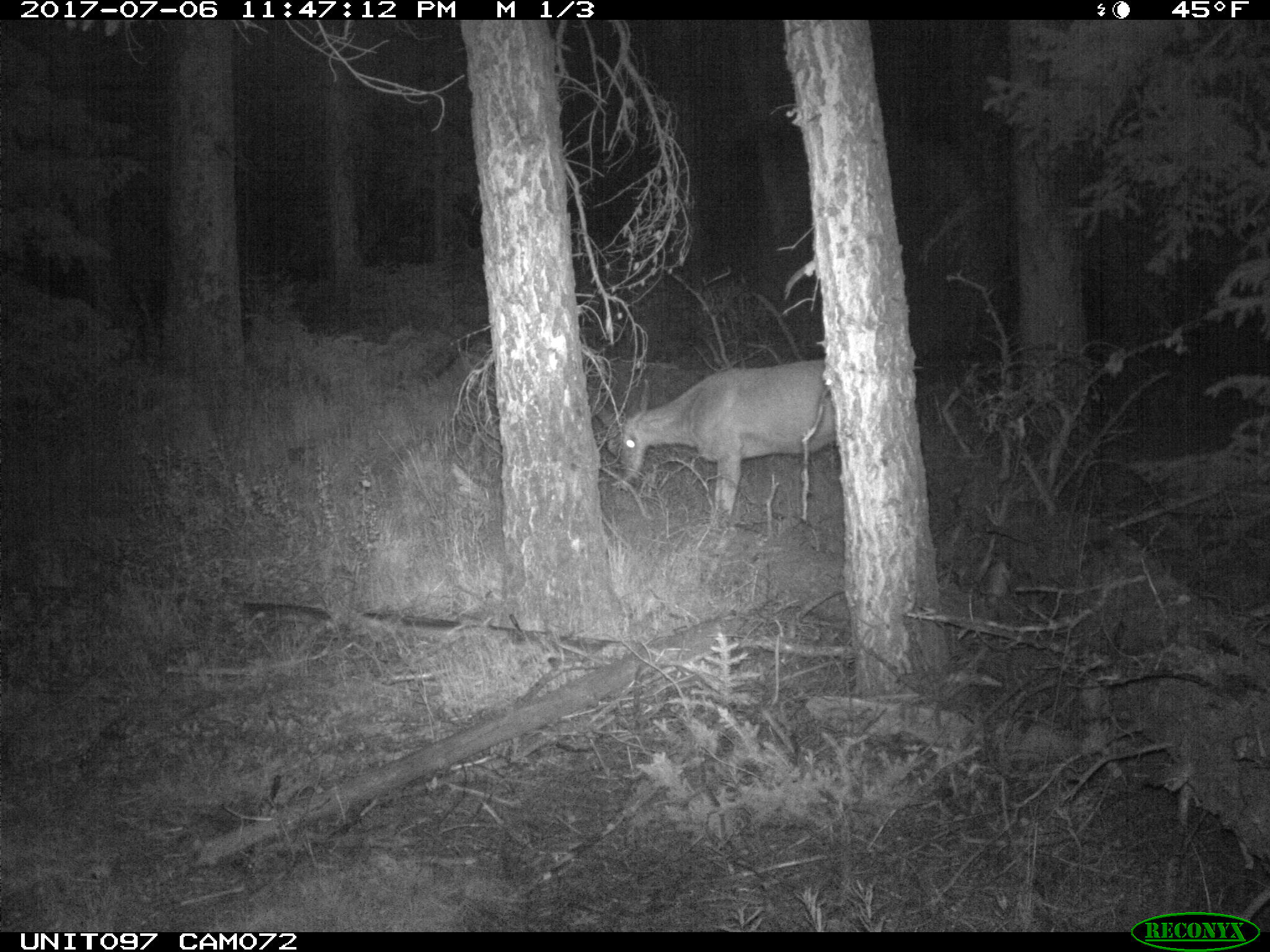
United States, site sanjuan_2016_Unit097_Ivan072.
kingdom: Animalia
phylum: Chordata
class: Mammalia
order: Artiodactyla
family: Cervidae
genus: Odocoileus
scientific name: Odocoileus hemionus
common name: mule deer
Odocoileus hemionus (mule deer).